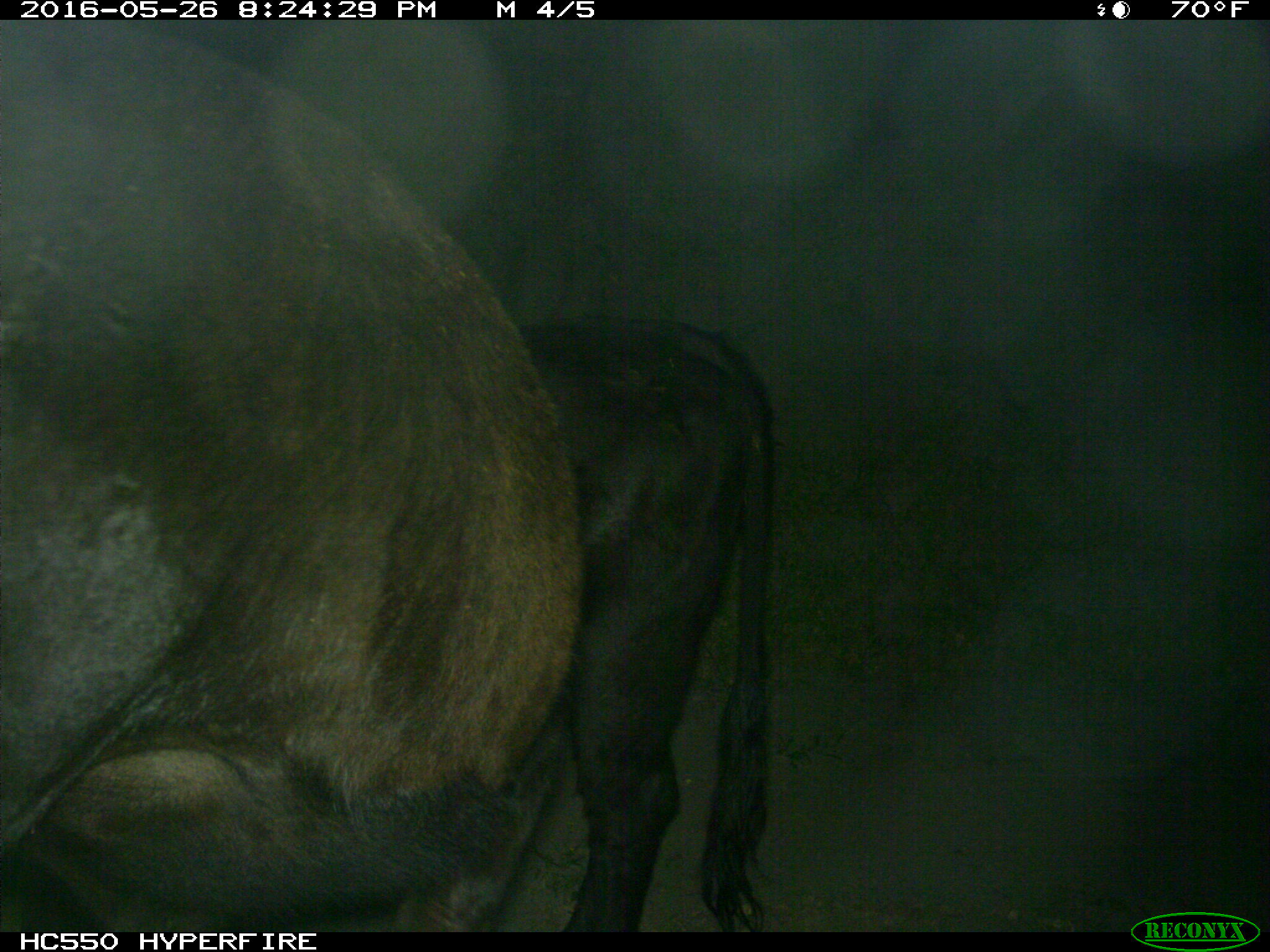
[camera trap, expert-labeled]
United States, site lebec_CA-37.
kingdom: Animalia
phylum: Chordata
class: Mammalia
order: Artiodactyla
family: Bovidae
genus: Bos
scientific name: Bos taurus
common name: domestic cow